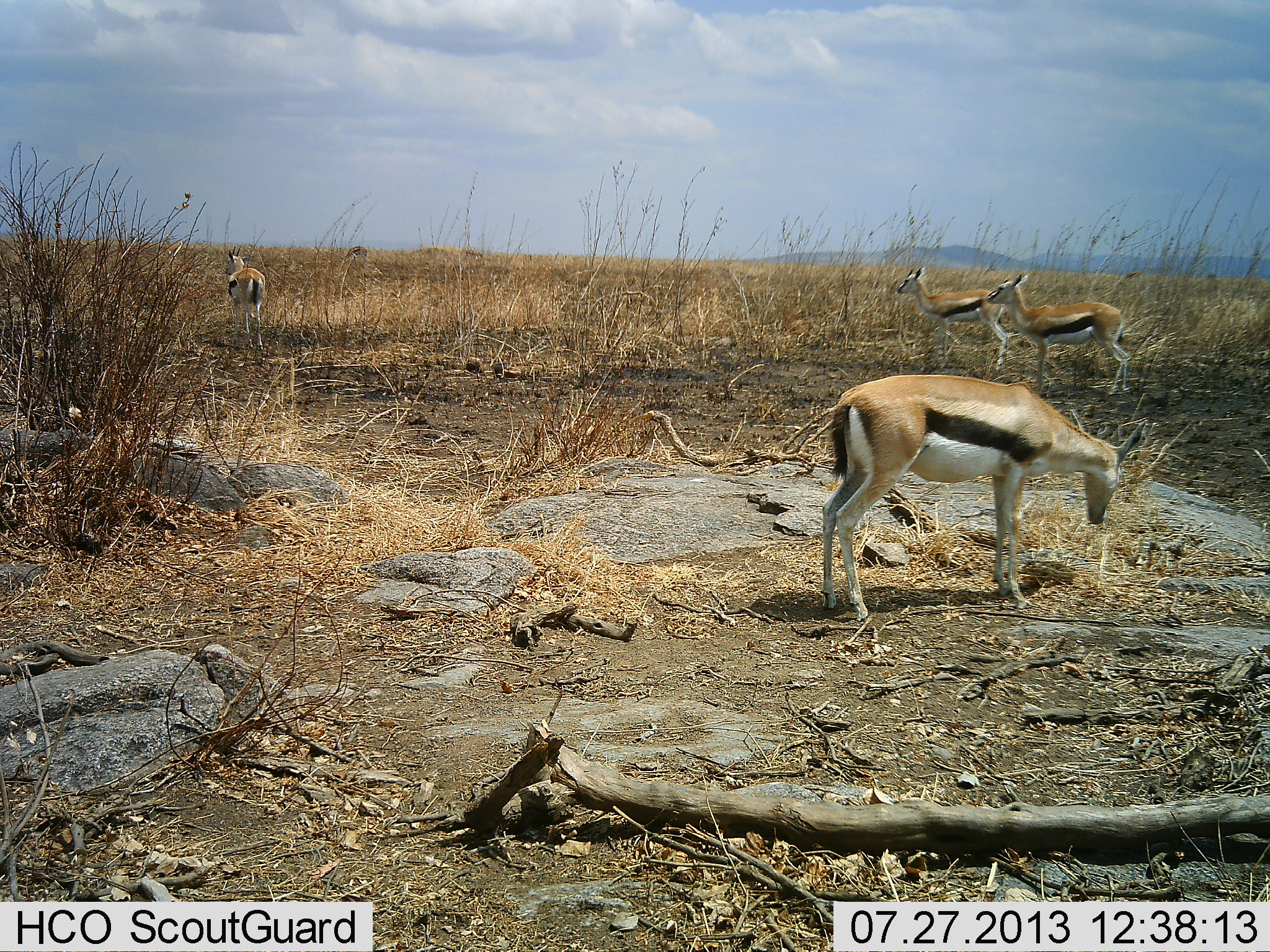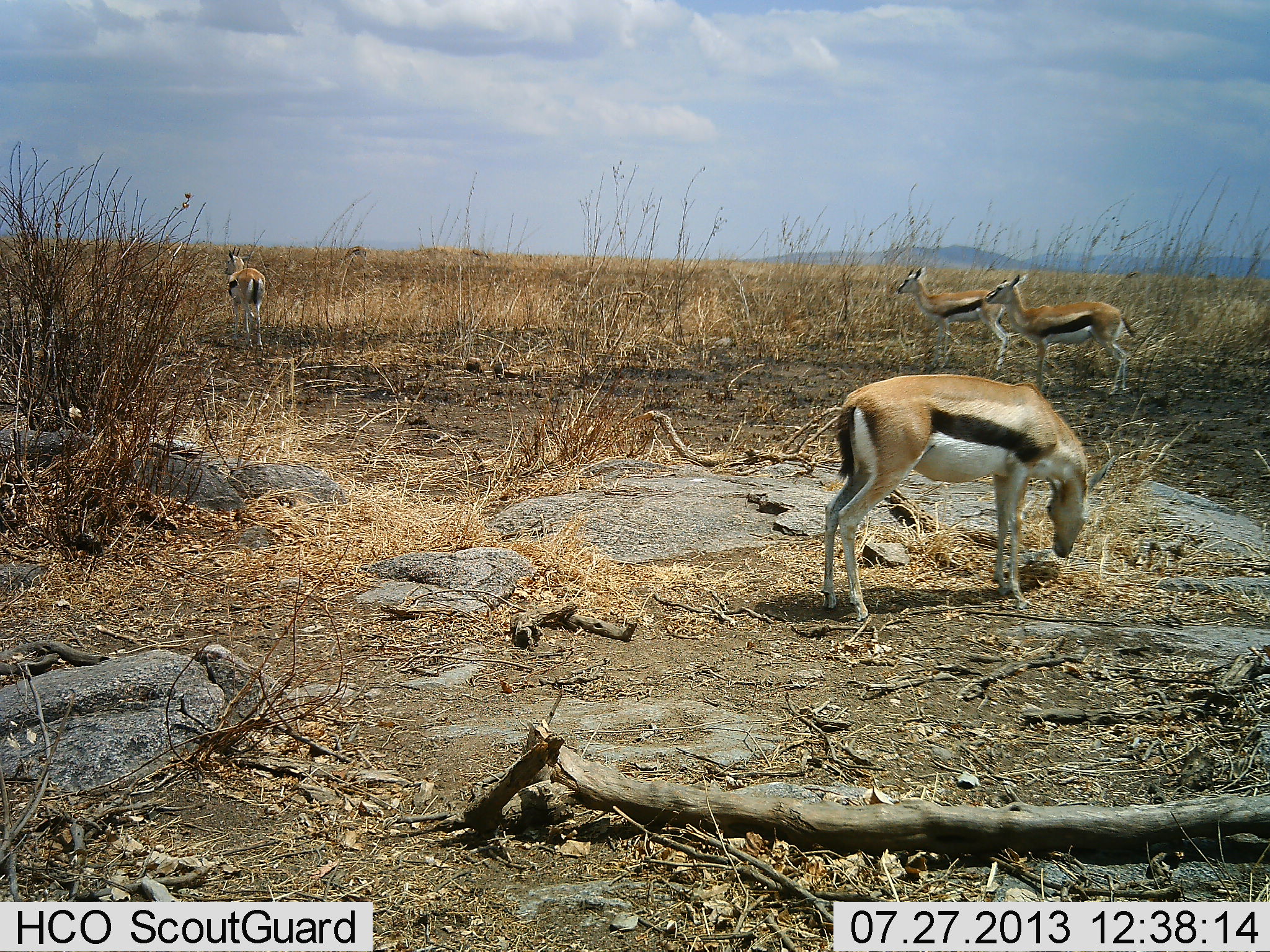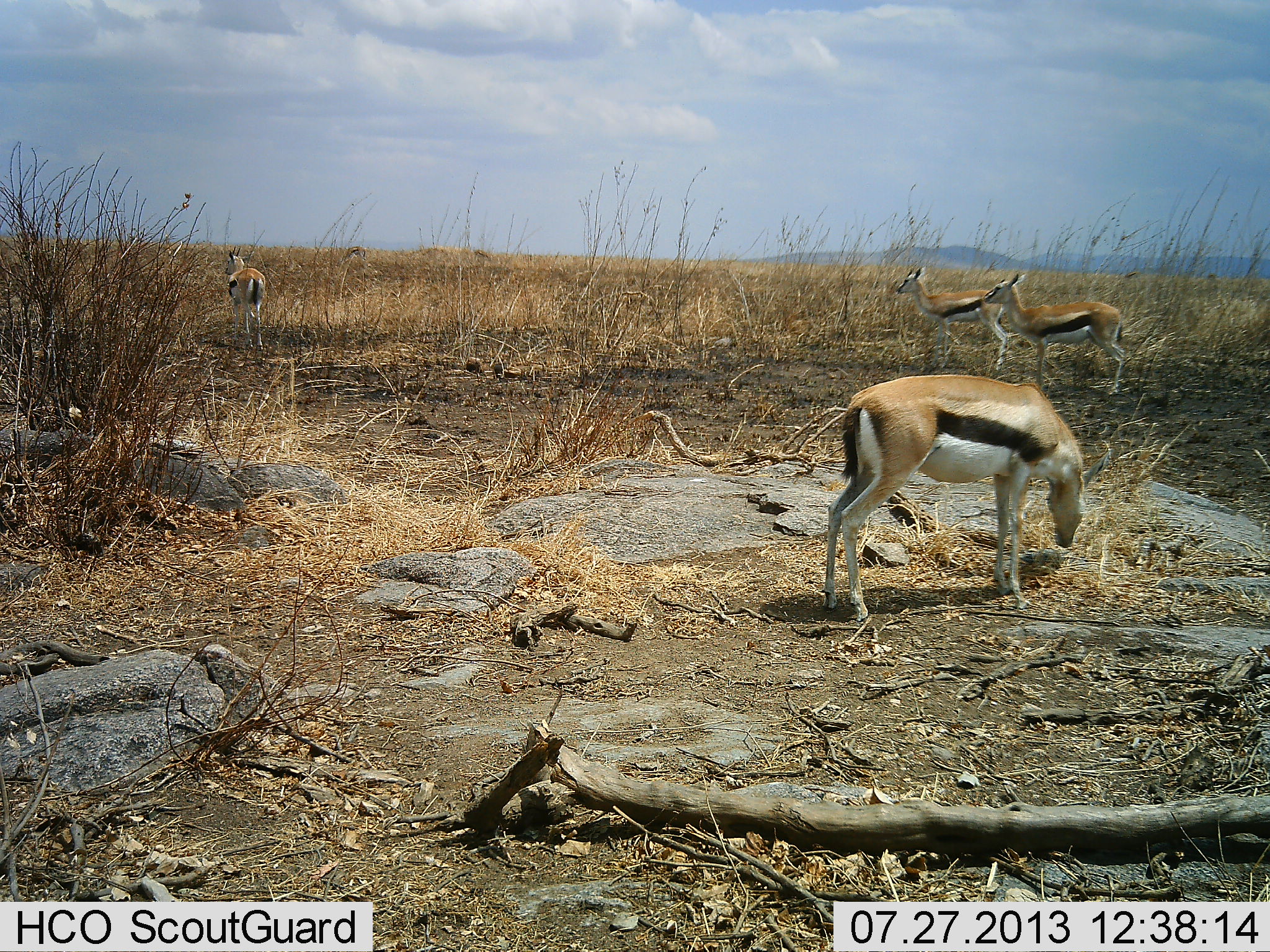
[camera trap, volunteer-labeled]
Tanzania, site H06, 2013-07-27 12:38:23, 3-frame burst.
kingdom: Animalia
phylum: Chordata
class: Mammalia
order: Artiodactyla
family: Bovidae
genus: Eudorcas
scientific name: Eudorcas thomsonii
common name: thomson's gazelle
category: gazellethomsons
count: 4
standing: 80%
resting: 20%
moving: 40%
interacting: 0%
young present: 0%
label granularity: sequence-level